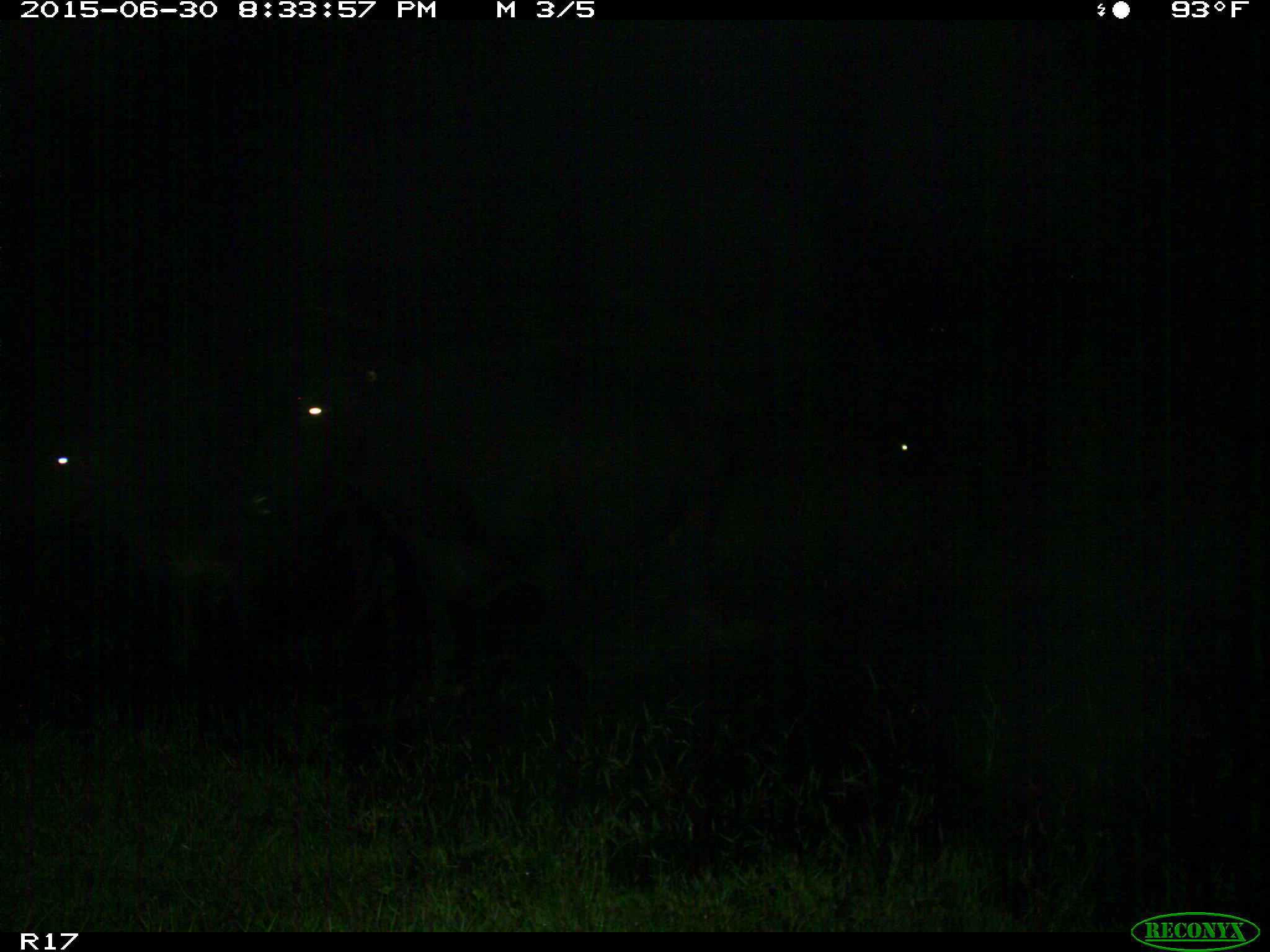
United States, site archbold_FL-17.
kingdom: Animalia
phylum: Chordata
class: Mammalia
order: Artiodactyla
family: Bovidae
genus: Bos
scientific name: Bos taurus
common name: domestic cow